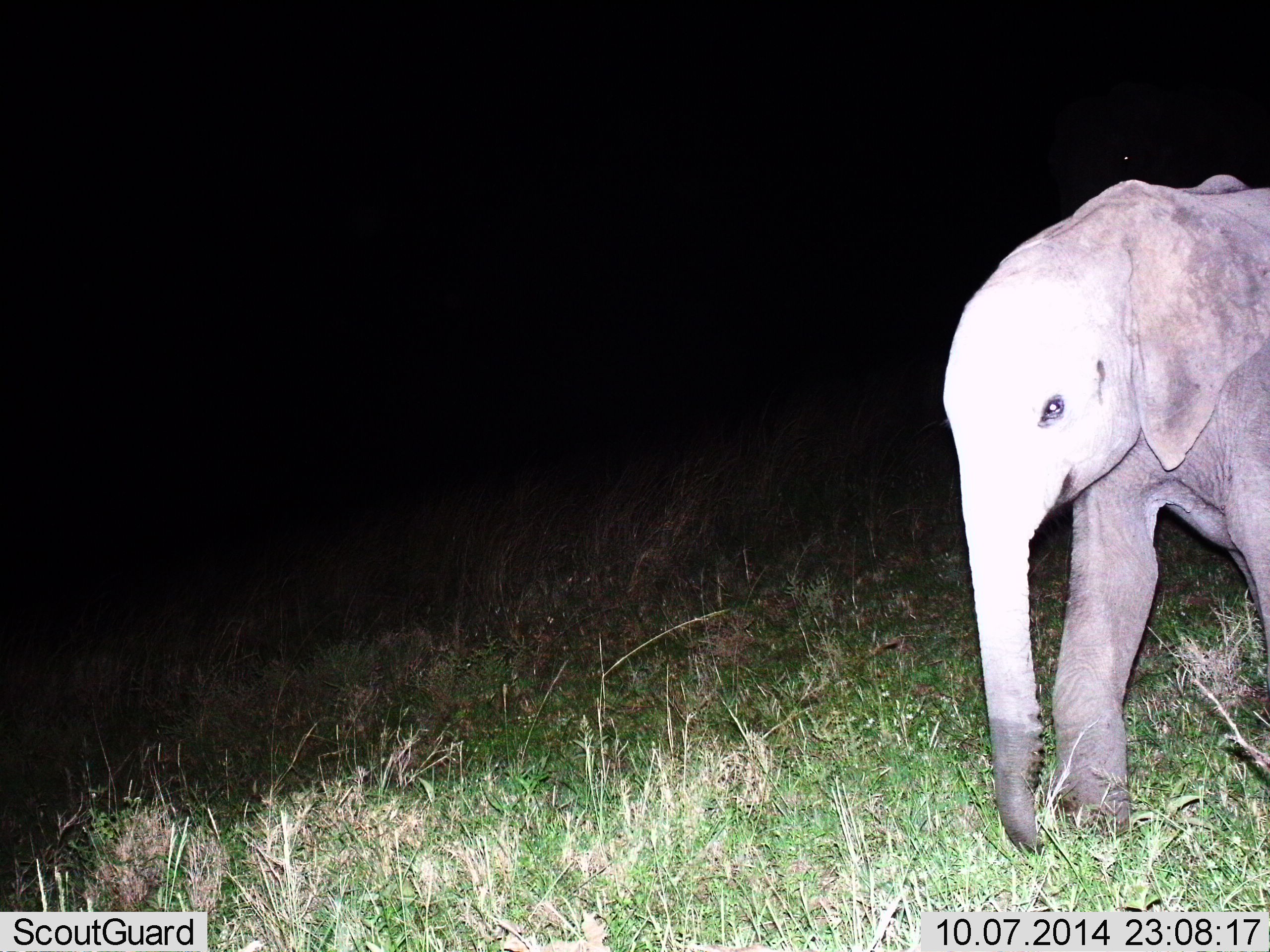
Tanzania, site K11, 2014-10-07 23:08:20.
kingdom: Animalia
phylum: Chordata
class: Mammalia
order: Proboscidea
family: Elephantidae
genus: Loxodonta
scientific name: Loxodonta africana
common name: african bush elephant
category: elephant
Elephant (african bush elephant) (Loxodonta africana), count 1. Behavior (volunteer vote fractions): standing 20%, resting 0%, moving 80%, interacting 0%. Young present (vote fraction): 70%. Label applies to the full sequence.